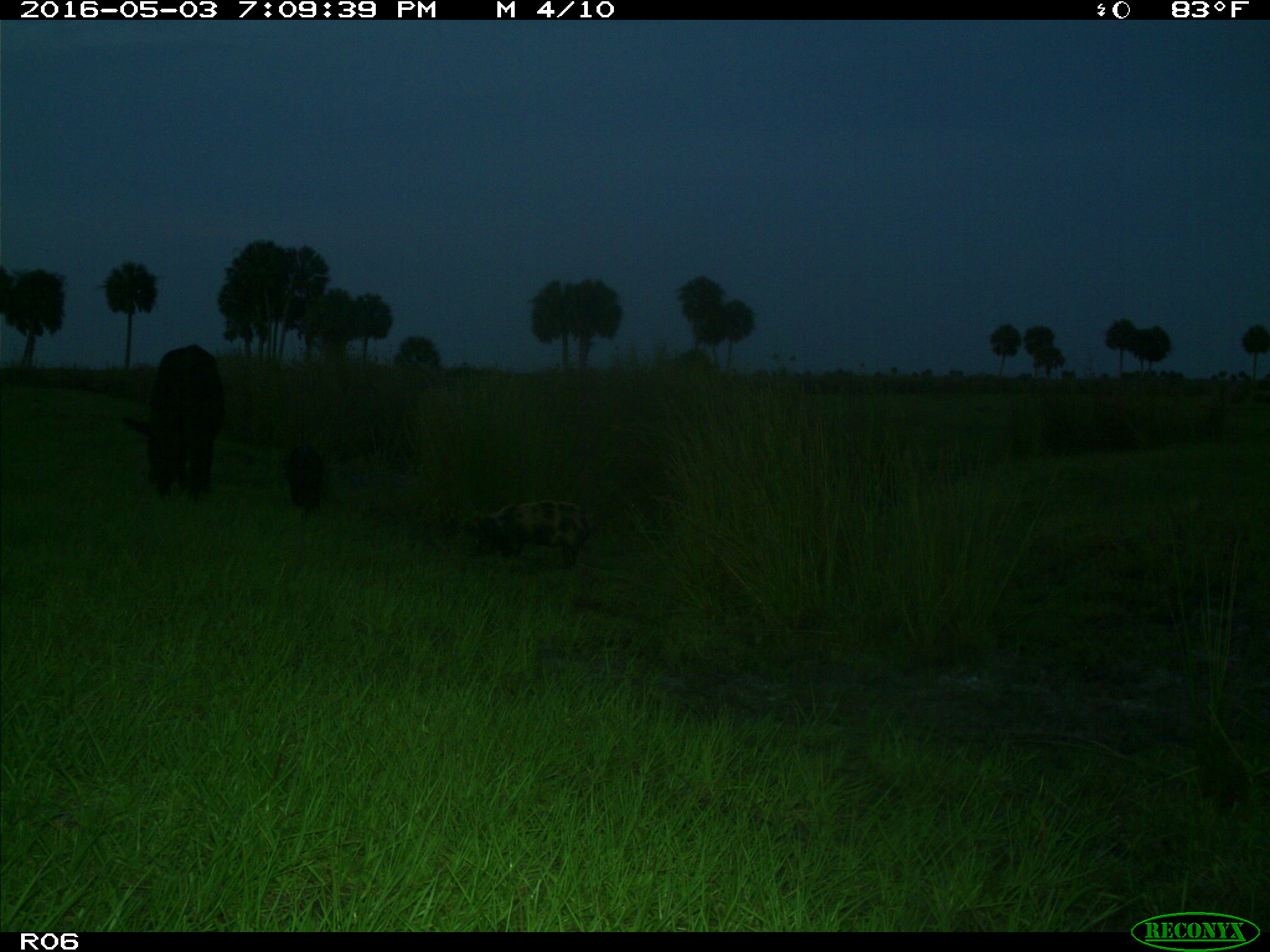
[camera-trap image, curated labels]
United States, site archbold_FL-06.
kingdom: Animalia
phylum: Chordata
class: Mammalia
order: Artiodactyla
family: Suidae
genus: Sus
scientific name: Sus scrofa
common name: wild boar